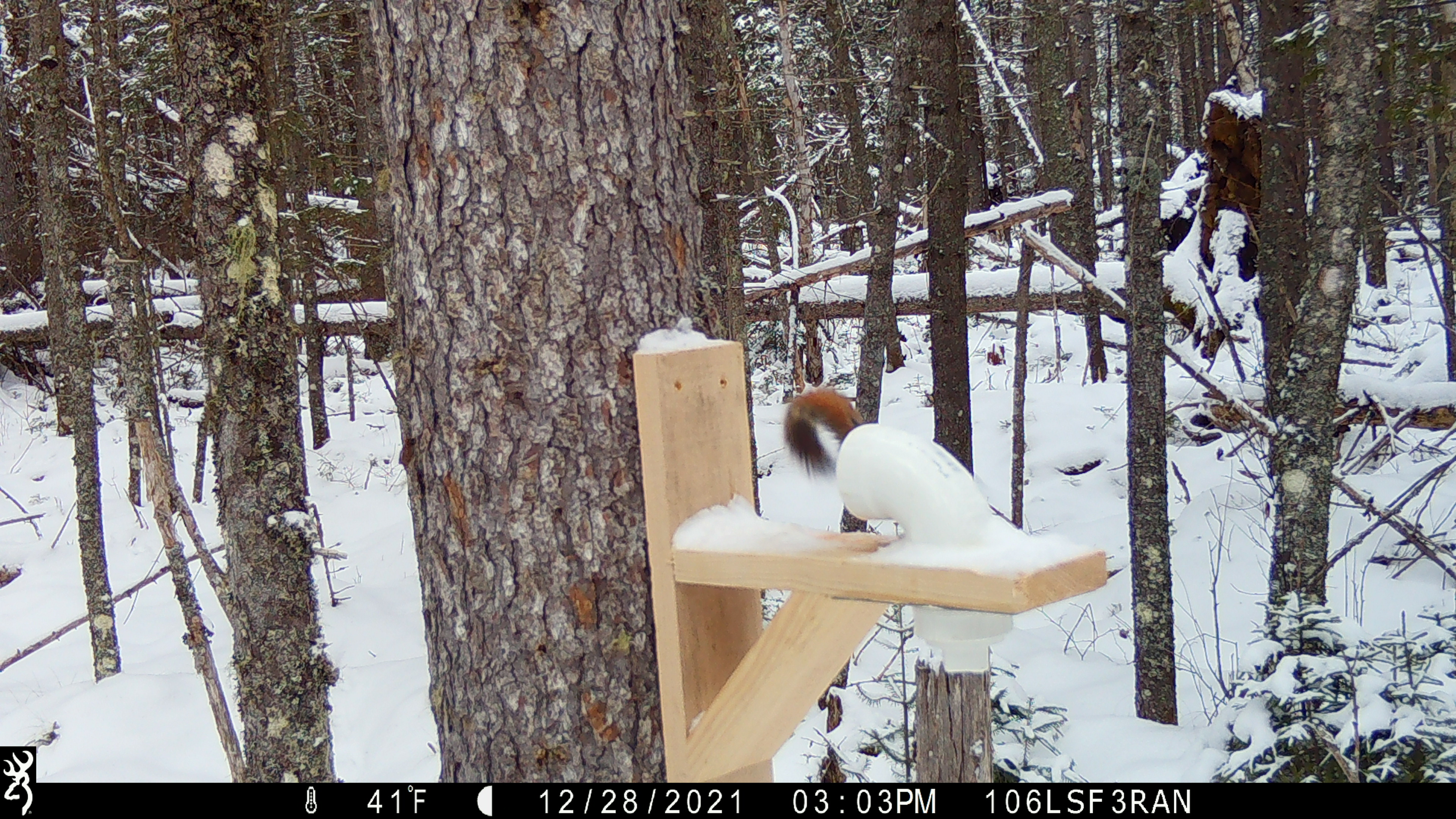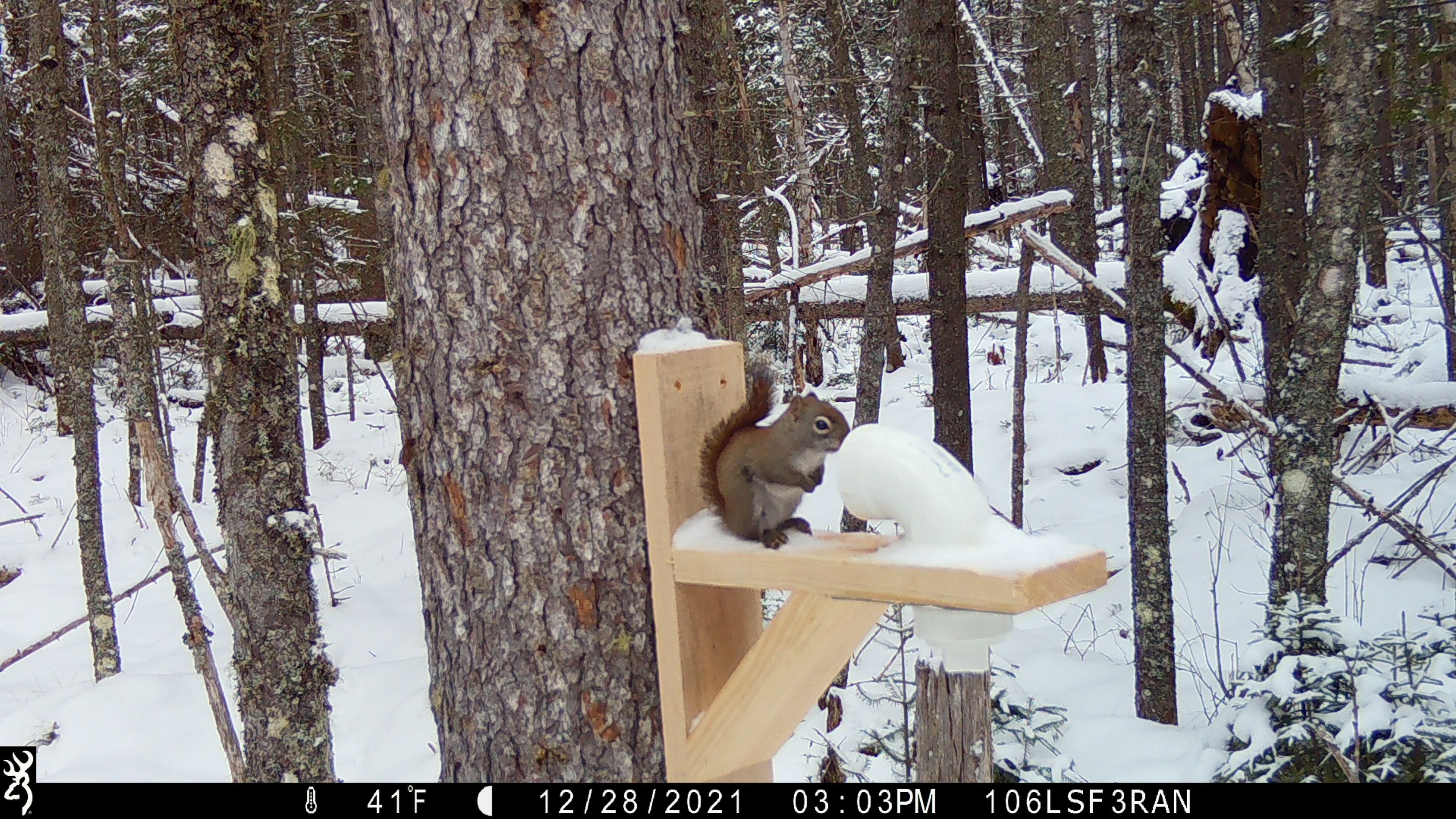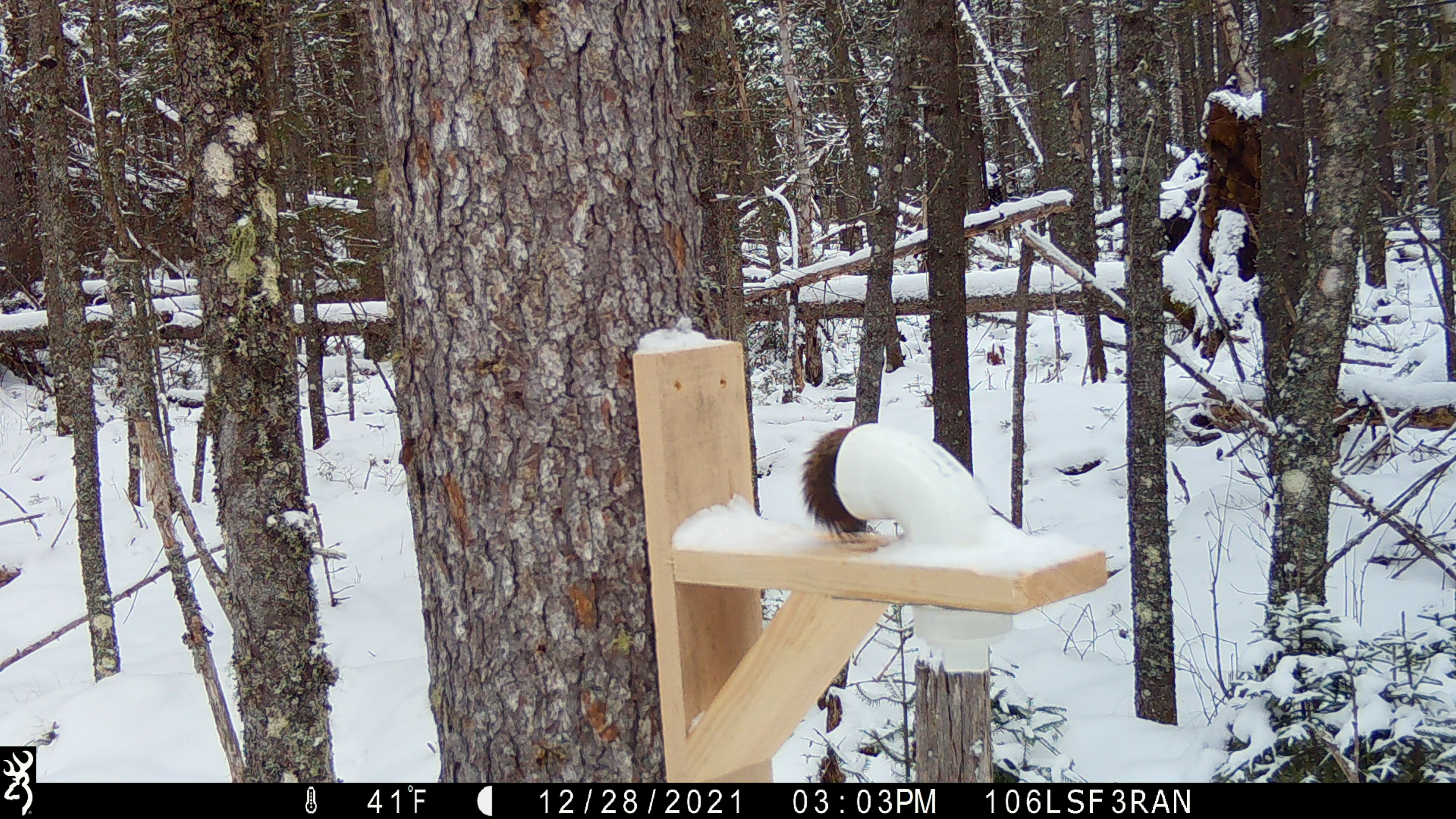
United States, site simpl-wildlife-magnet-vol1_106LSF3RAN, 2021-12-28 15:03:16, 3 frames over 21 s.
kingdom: Animalia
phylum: Chordata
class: Mammalia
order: Rodentia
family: Sciuridae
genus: Tamiasciurus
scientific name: Tamiasciurus hudsonicus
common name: red squirrel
Red squirrel (Tamiasciurus hudsonicus).